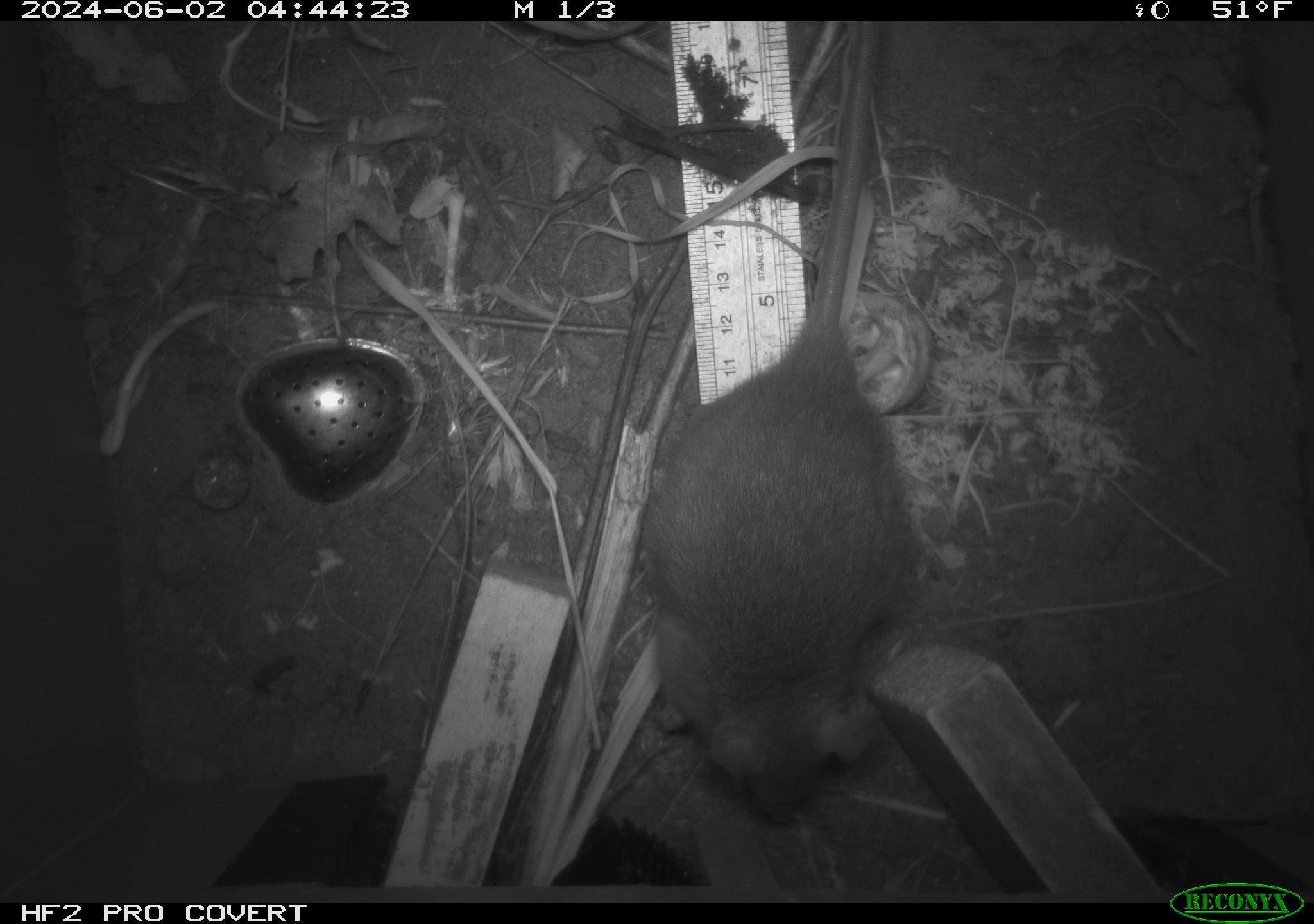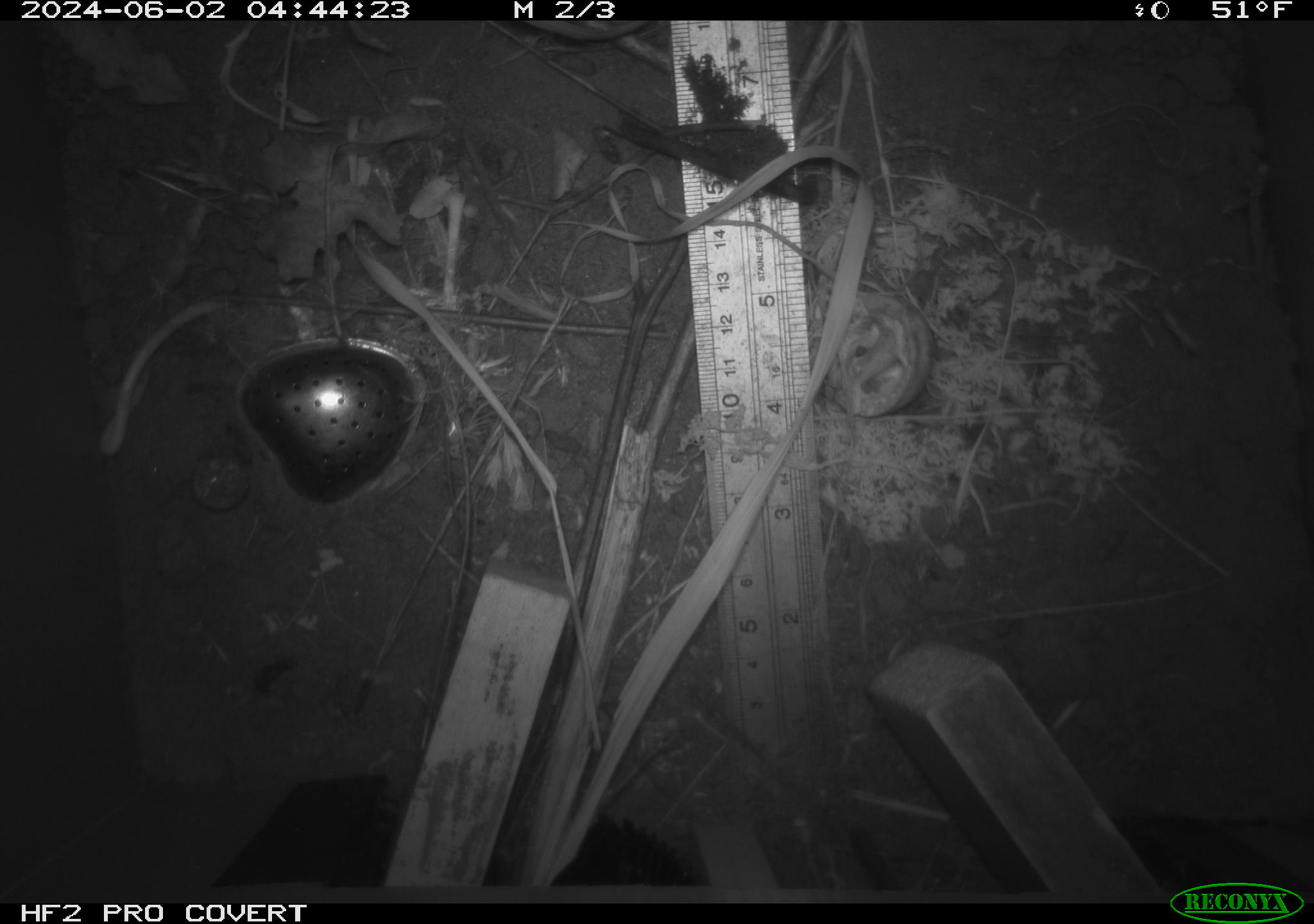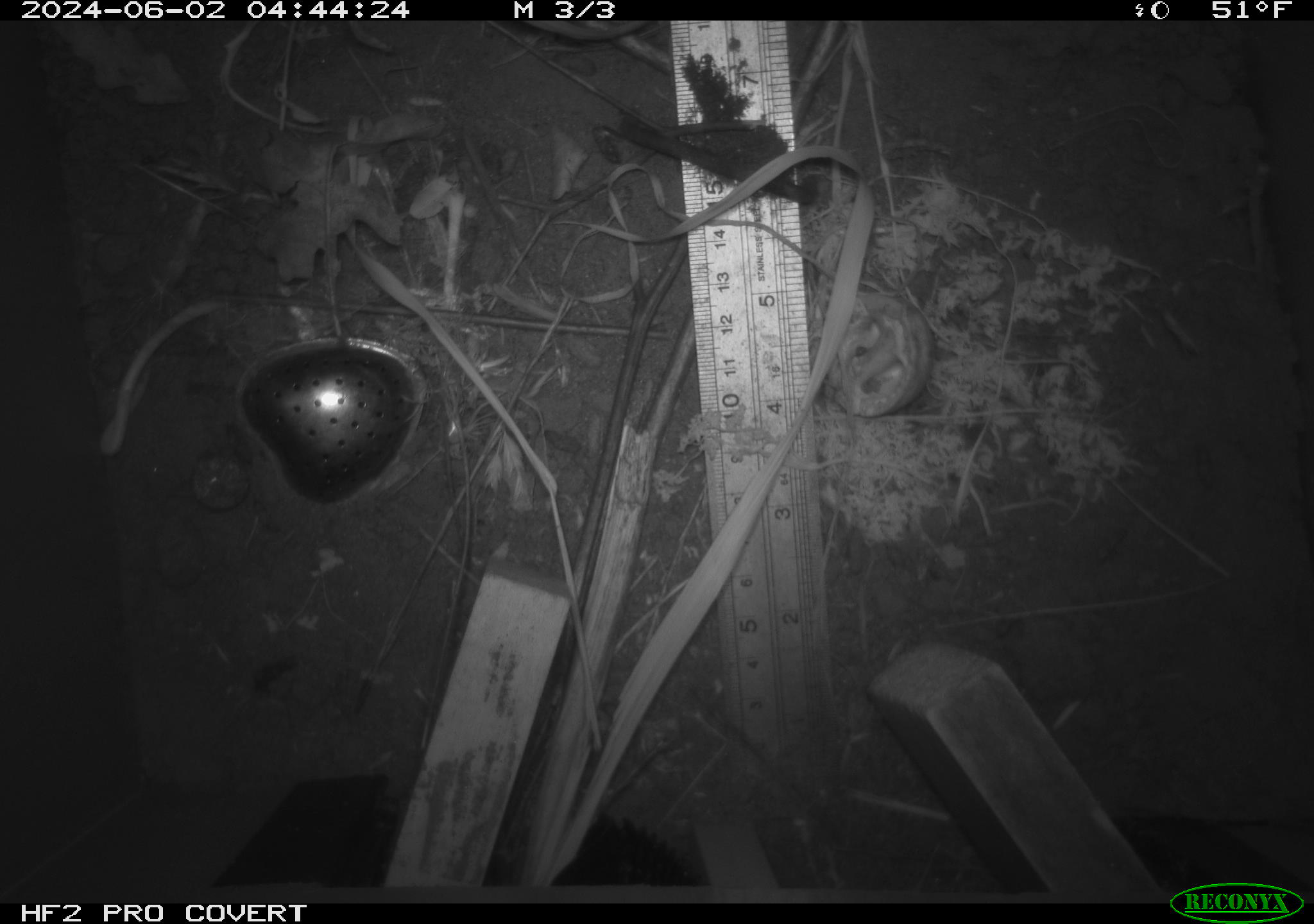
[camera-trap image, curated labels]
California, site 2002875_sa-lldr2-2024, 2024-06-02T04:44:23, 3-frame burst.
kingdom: Animalia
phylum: Chordata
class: Mammalia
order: Rodentia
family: Muridae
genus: Rattus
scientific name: Rattus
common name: rat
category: rattus species